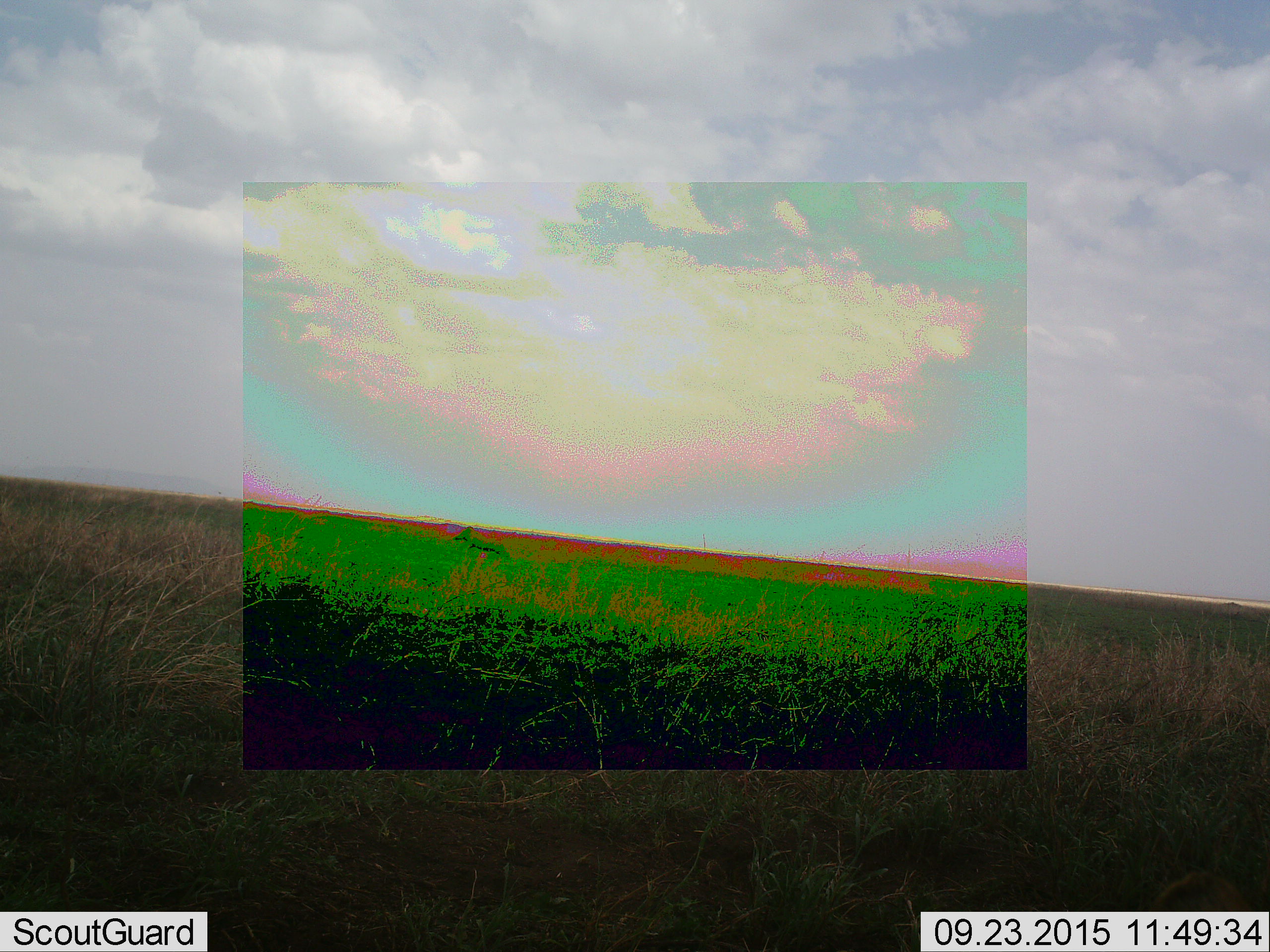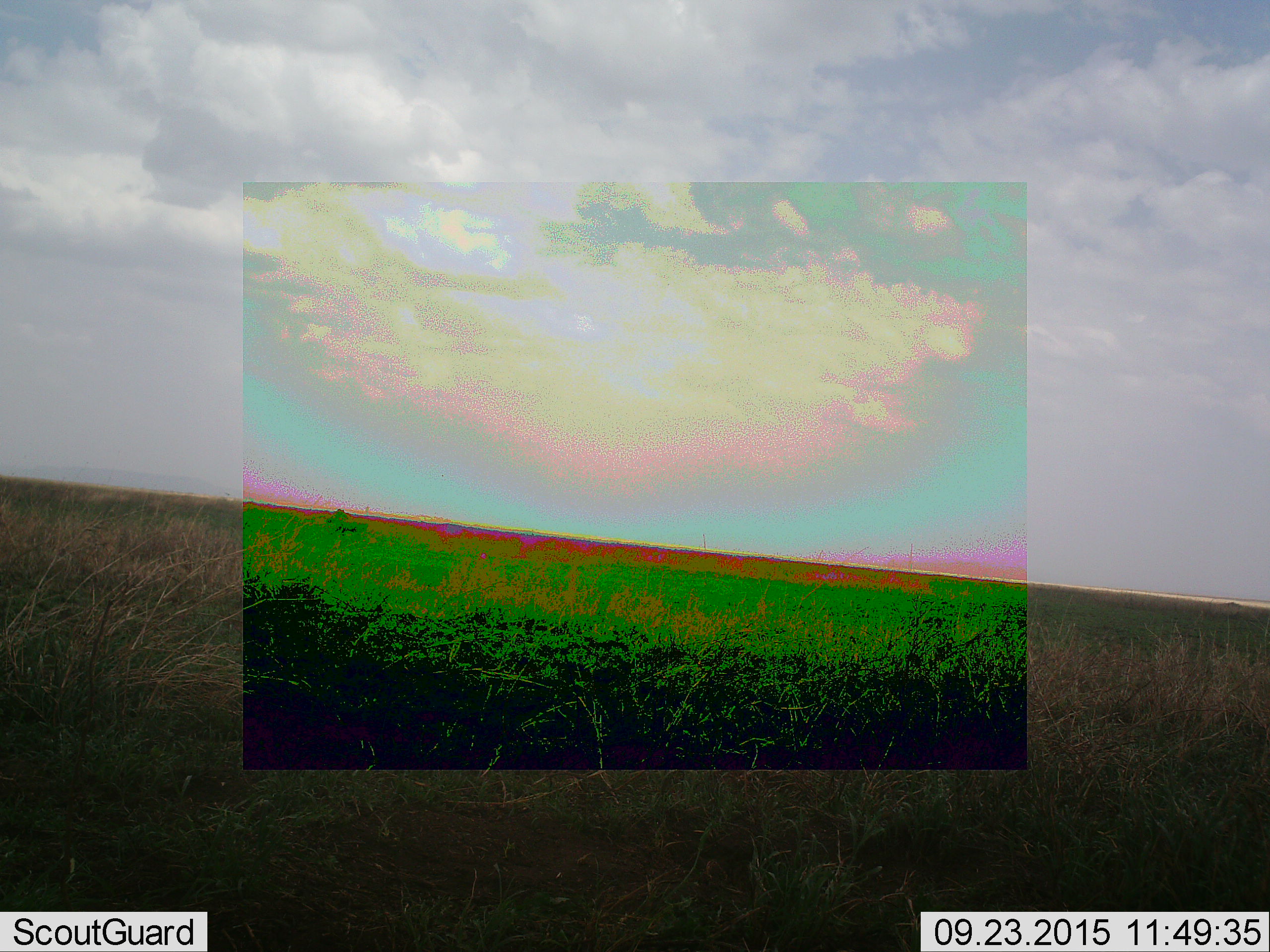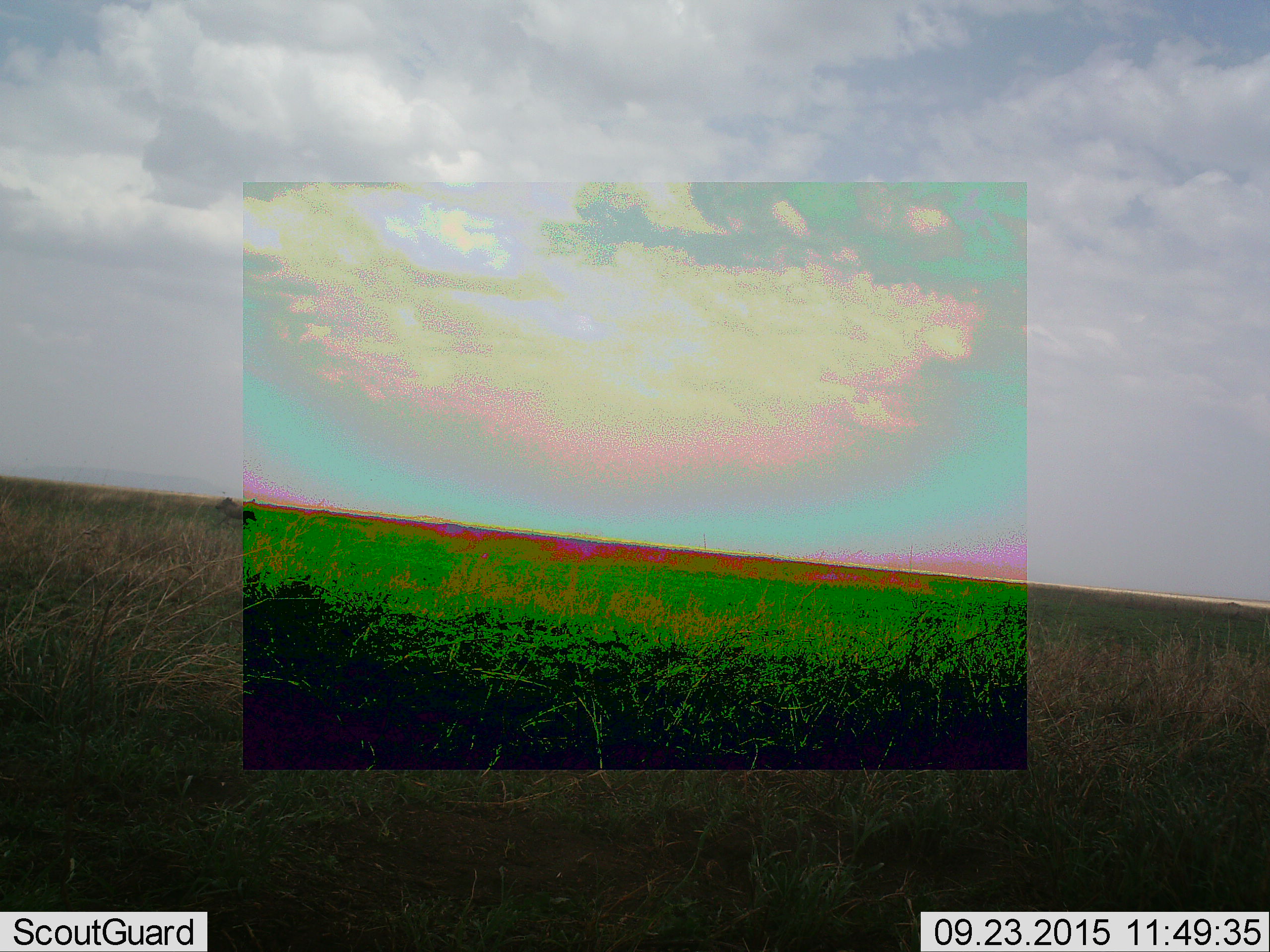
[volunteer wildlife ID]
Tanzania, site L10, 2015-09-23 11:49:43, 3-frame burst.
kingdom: Animalia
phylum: Chordata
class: Mammalia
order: Artiodactyla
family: Suidae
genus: Phacochoerus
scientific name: Phacochoerus africanus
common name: warthog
Warthog (Phacochoerus africanus), count 1. Behavior (volunteer vote fractions): standing 0%, resting 0%, moving 100%, interacting 0%. Young present (vote fraction): 0%. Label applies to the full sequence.